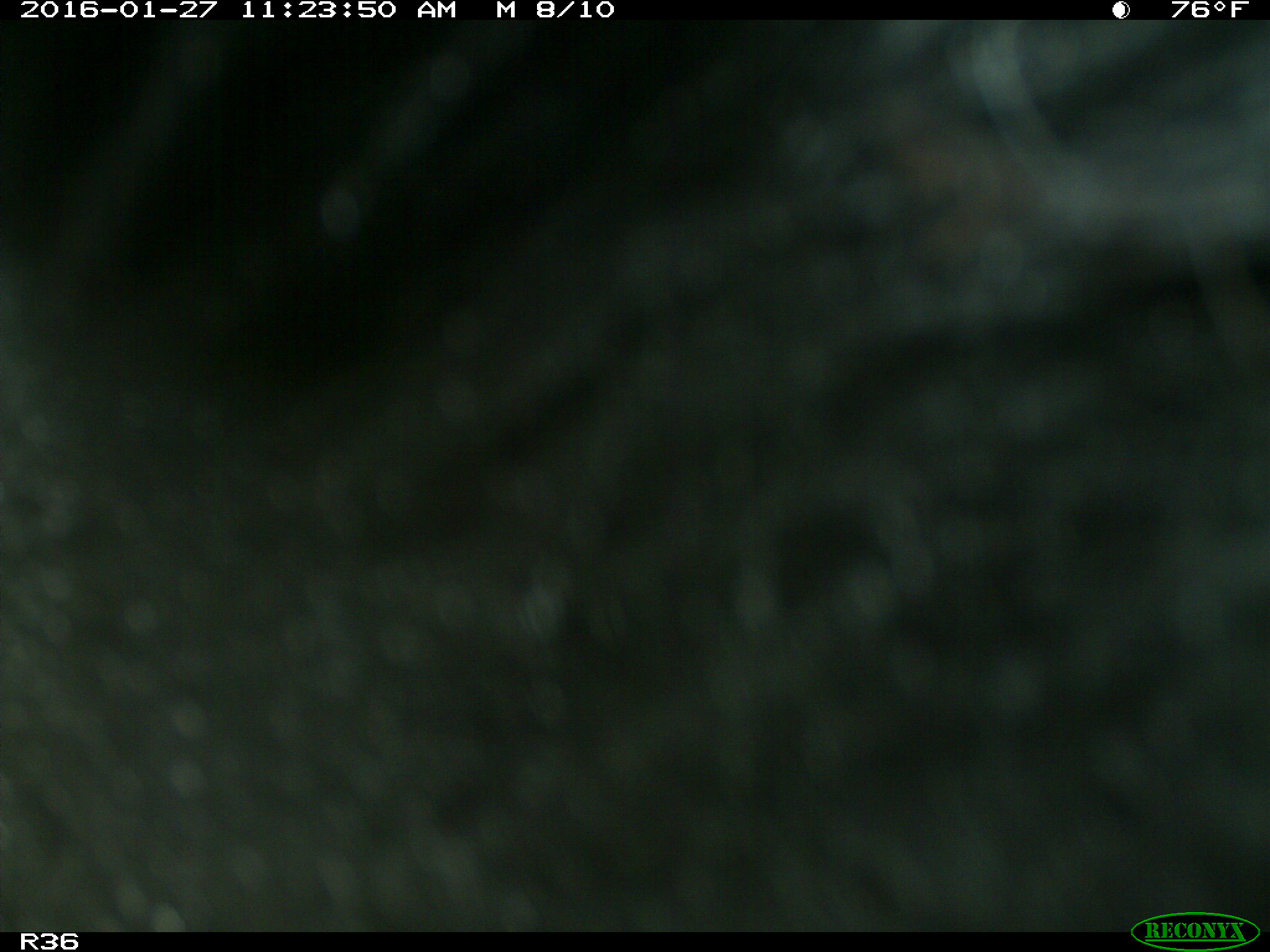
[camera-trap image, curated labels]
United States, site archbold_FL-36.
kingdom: Animalia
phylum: Chordata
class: Mammalia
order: Artiodactyla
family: Bovidae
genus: Bos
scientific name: Bos taurus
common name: domestic cow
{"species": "Bos taurus (domestic cow)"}